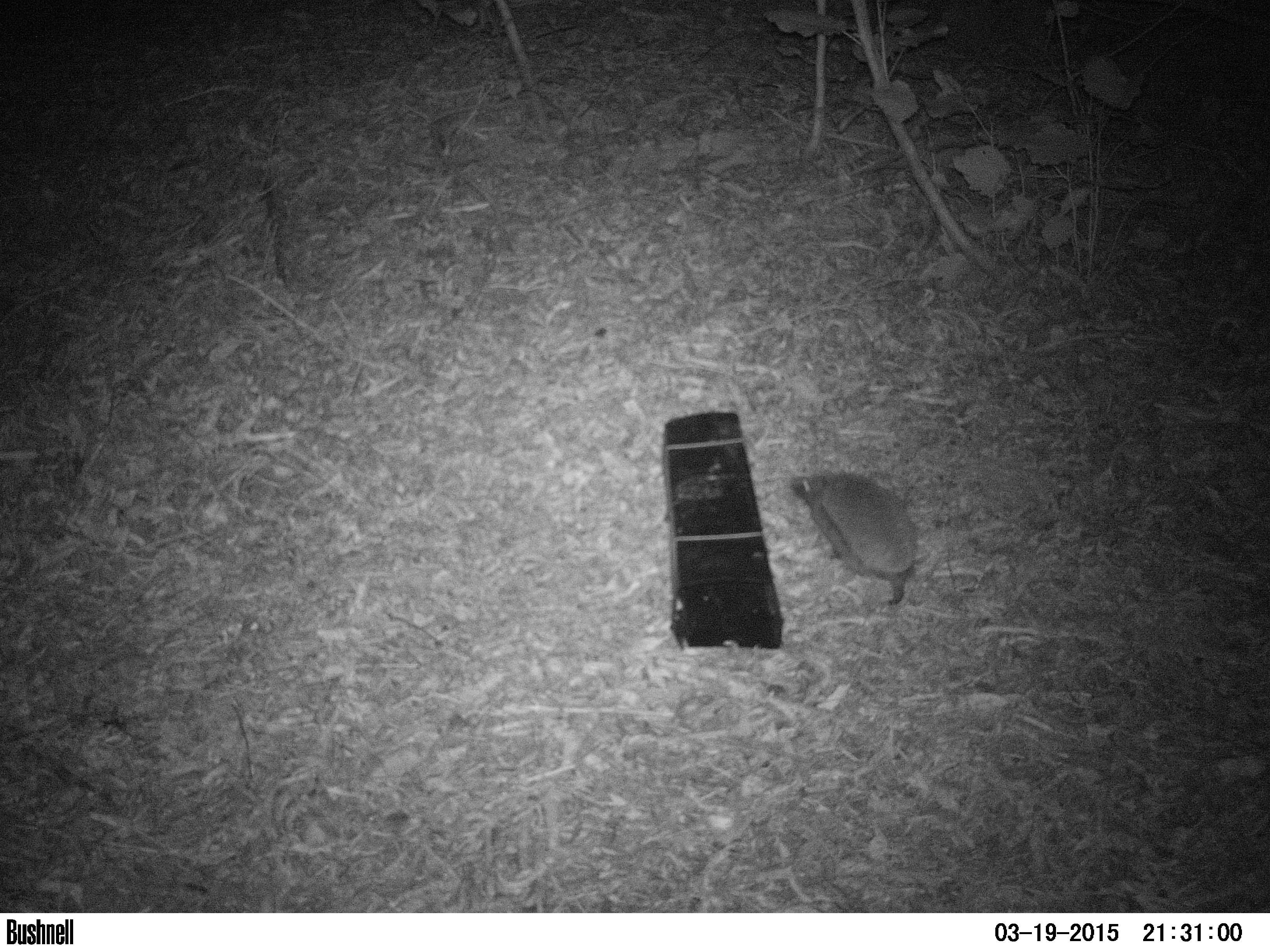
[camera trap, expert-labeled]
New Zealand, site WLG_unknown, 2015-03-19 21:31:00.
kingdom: Animalia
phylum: Chordata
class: Mammalia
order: Eulipotyphla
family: Erinaceidae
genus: Erinaceus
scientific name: Erinaceus europaeus europaeus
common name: european hedgehog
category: hedgehog